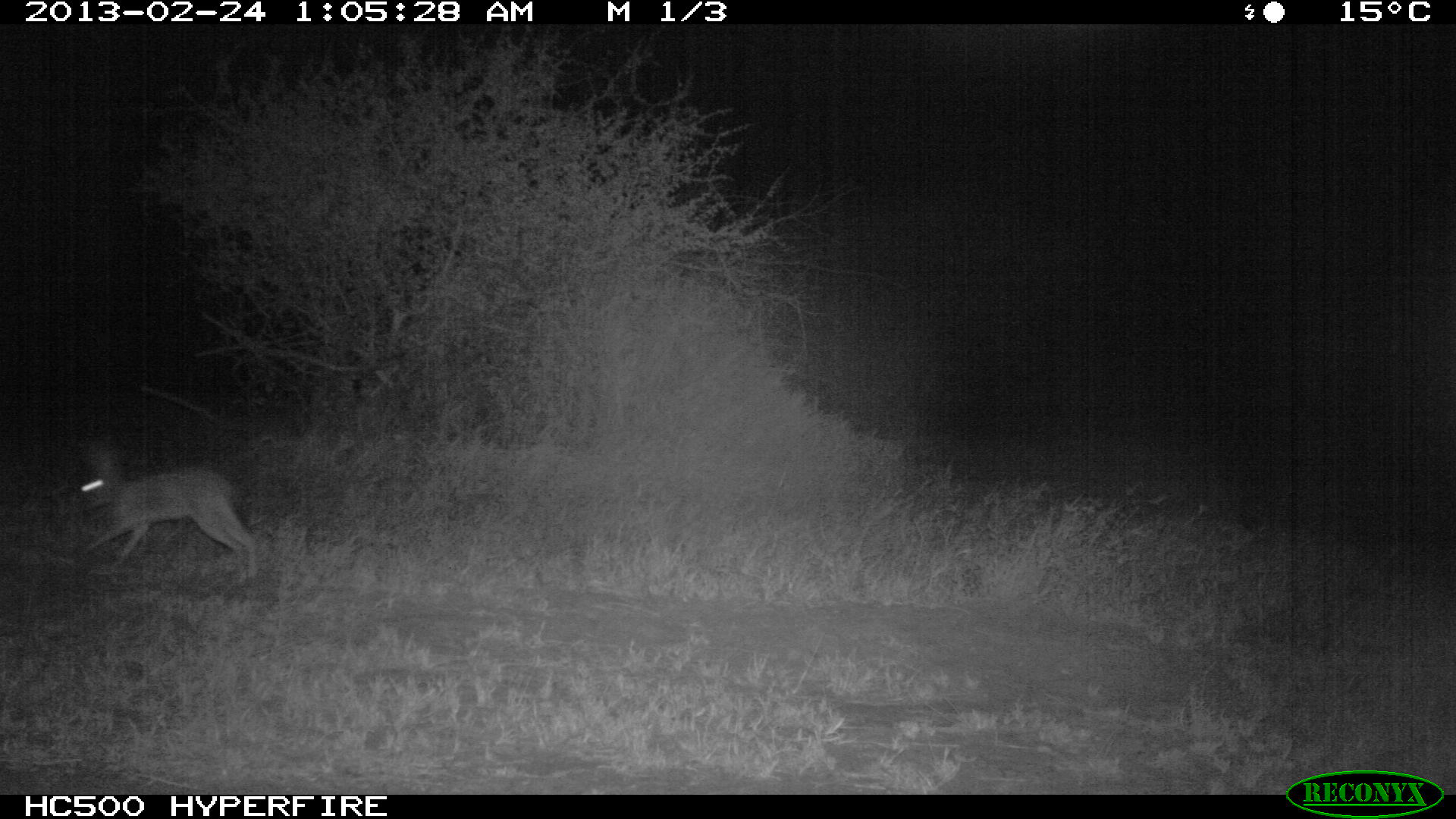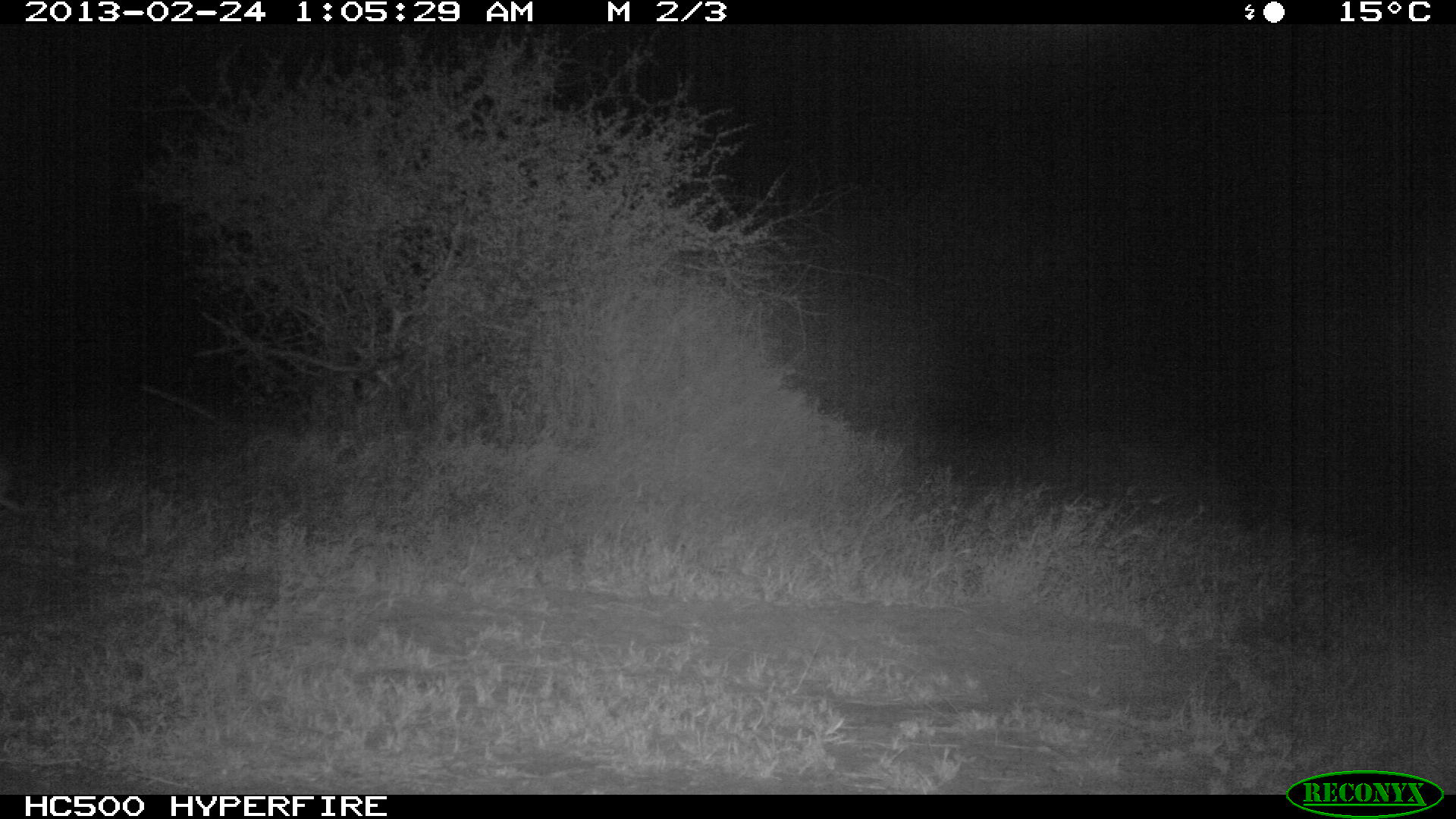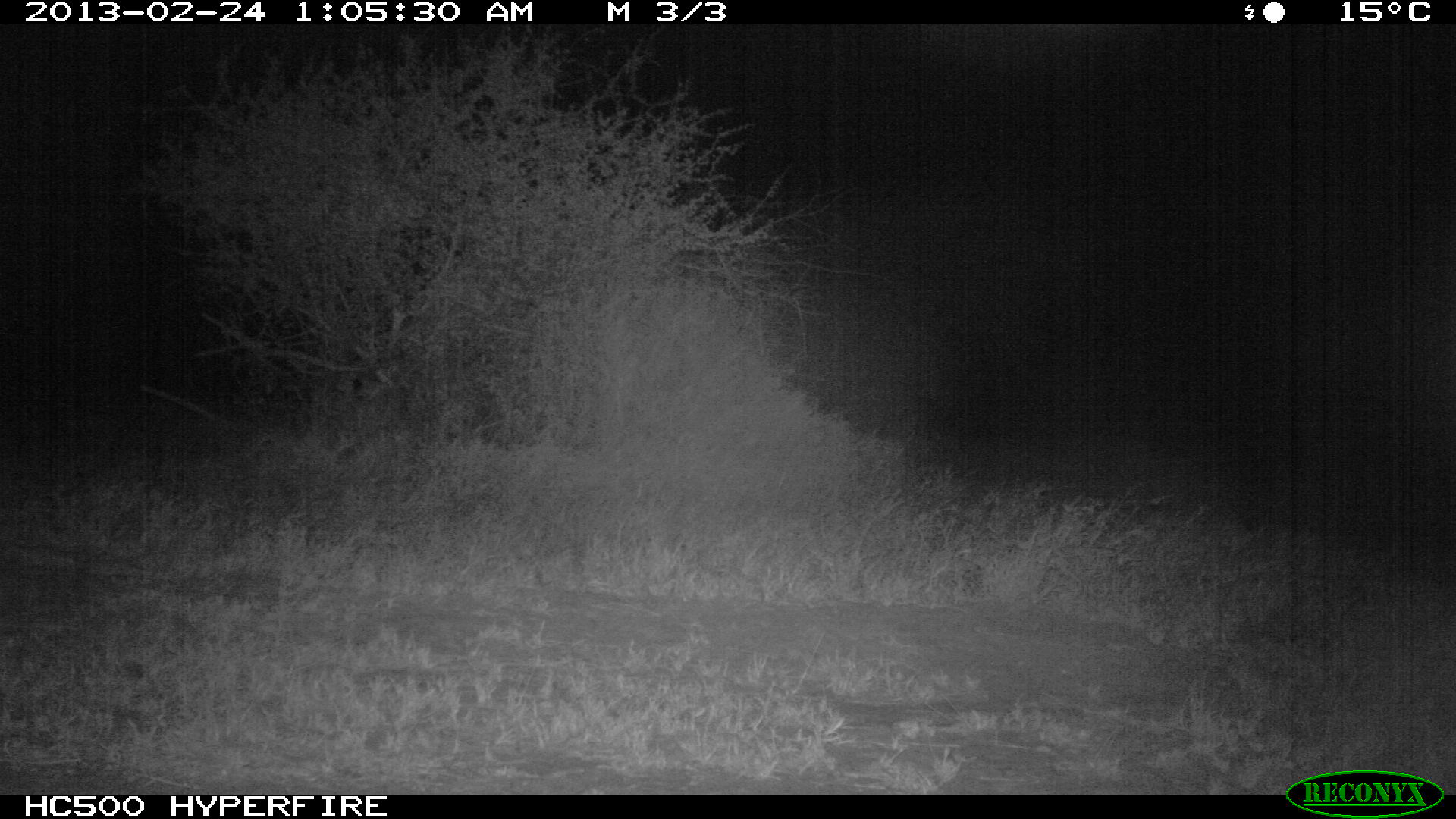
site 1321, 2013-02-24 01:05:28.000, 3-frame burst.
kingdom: Animalia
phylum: Chordata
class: Mammalia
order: Lagomorpha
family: Leporidae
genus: Lepus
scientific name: Lepus saxatilis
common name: scrub hare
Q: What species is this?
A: Lepus saxatilis (scrub hare).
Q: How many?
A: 1.